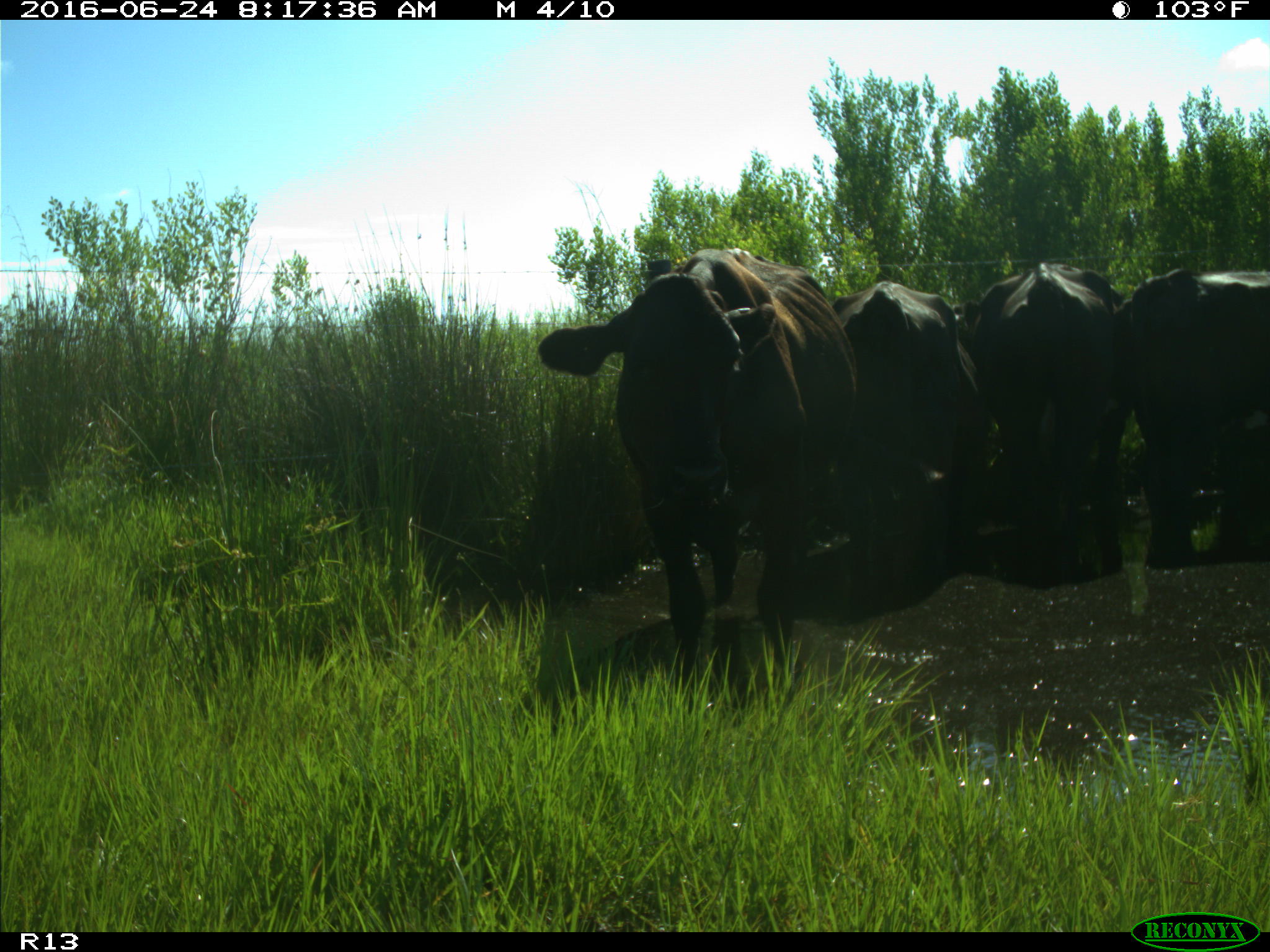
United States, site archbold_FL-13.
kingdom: Animalia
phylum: Chordata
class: Mammalia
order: Artiodactyla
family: Bovidae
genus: Bos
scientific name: Bos taurus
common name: domestic cow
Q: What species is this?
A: Bos taurus (domestic cow).